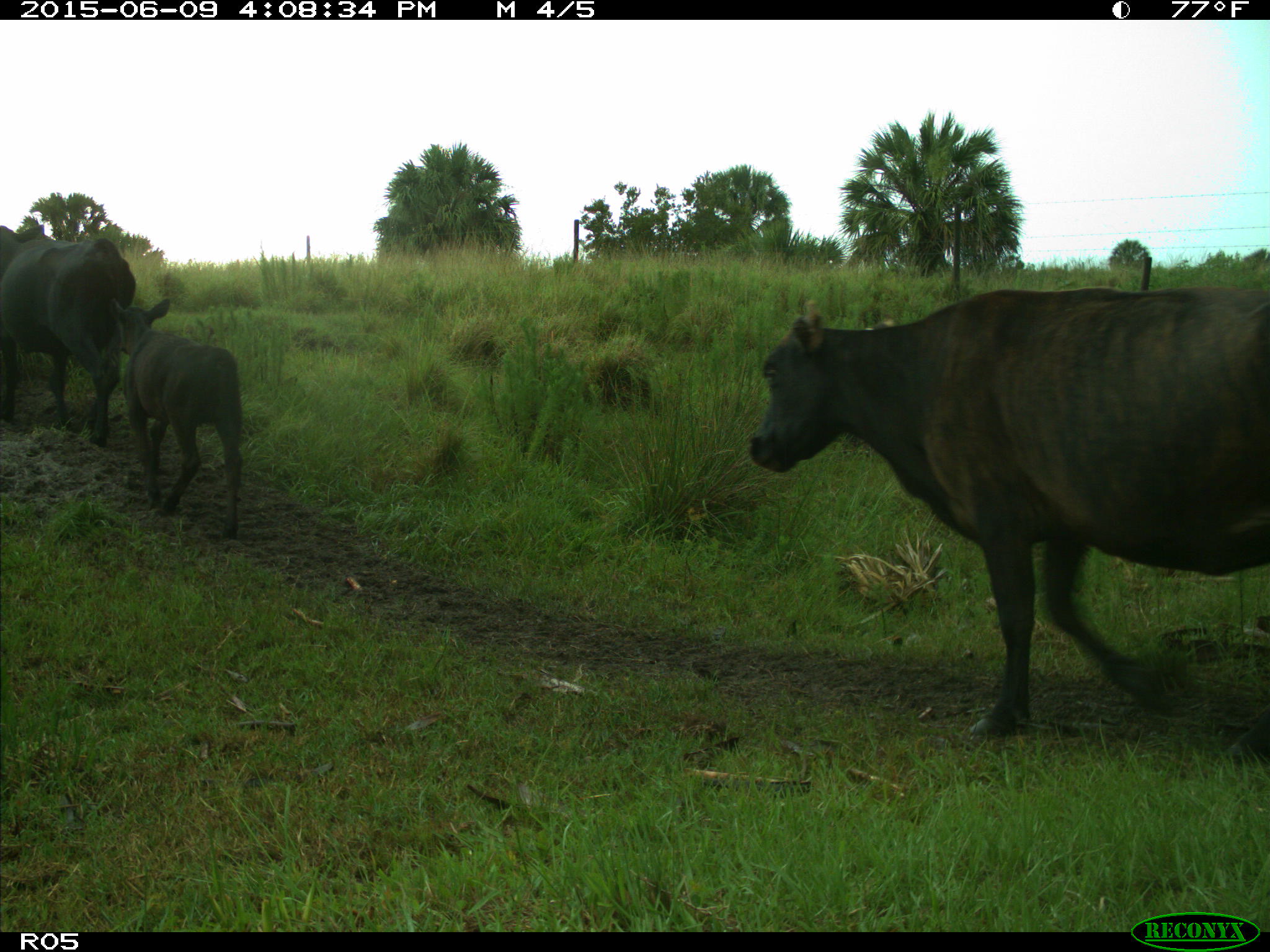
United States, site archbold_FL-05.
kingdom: Animalia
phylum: Chordata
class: Mammalia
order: Artiodactyla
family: Bovidae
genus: Bos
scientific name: Bos taurus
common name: domestic cow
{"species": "Bos taurus (domestic cow)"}